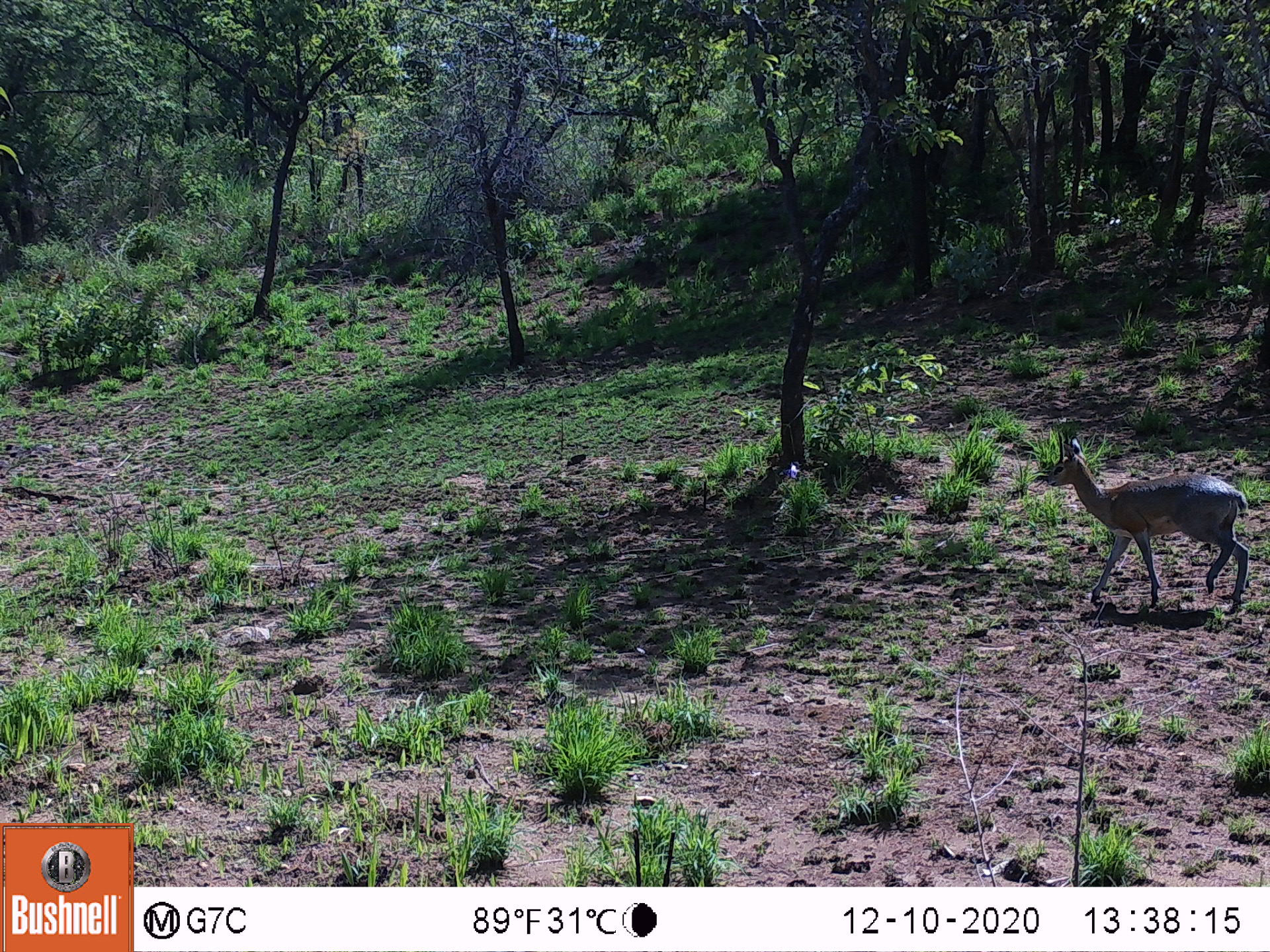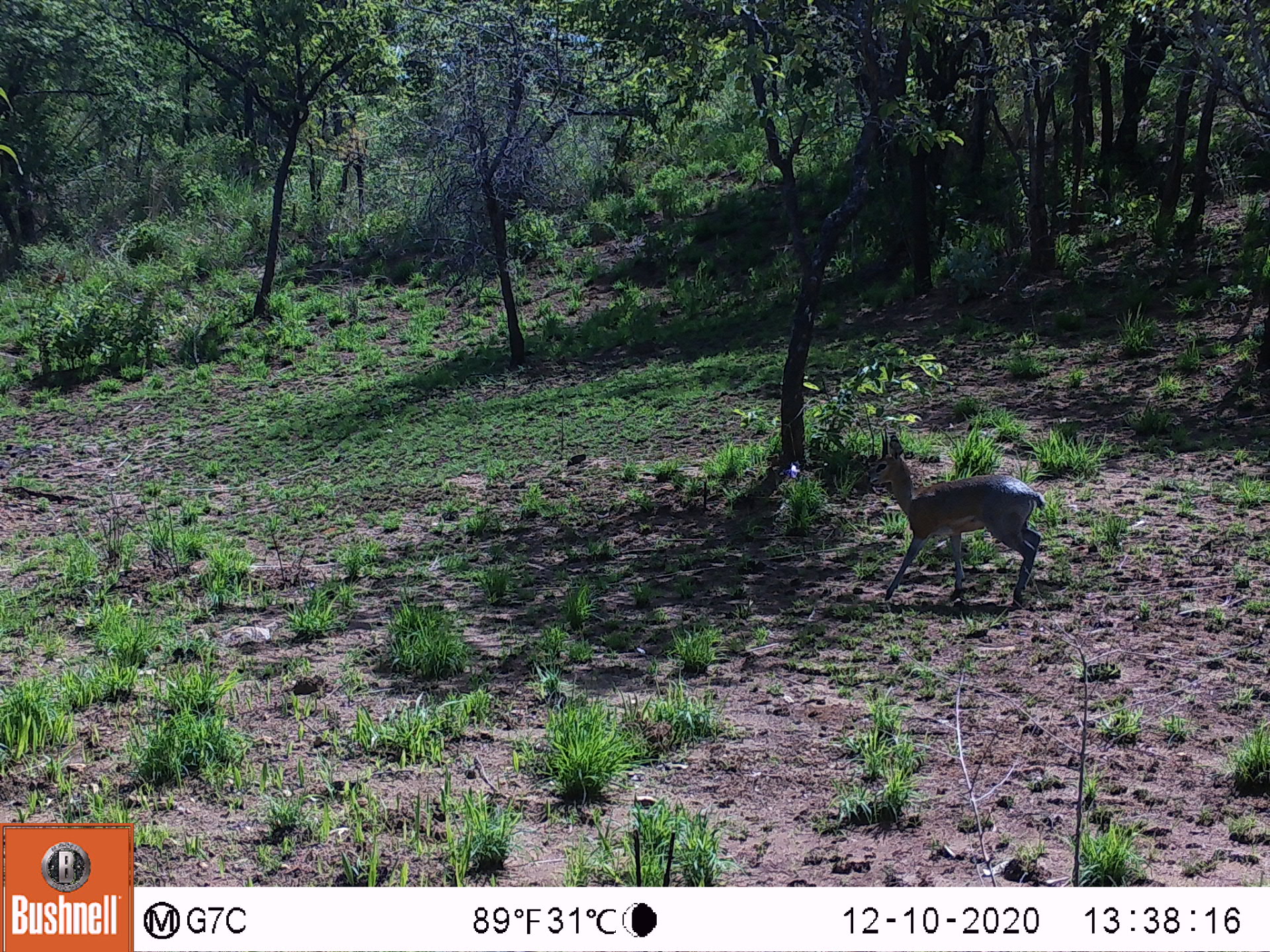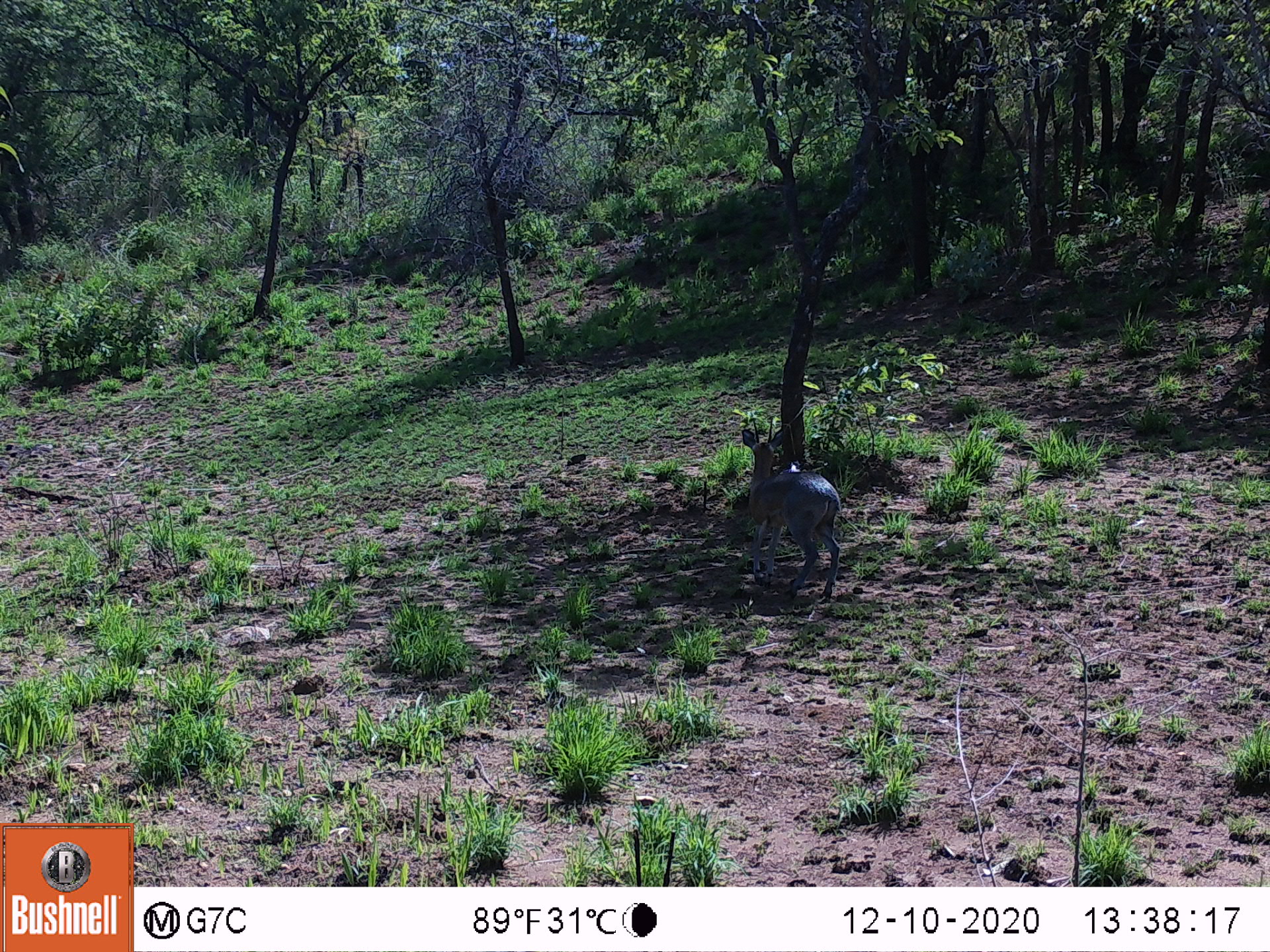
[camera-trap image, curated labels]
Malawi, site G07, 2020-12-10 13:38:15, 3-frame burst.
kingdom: Animalia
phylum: Chordata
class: Mammalia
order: Artiodactyla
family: Bovidae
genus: Oreotragus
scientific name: Oreotragus oreotragus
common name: klipspringer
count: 1